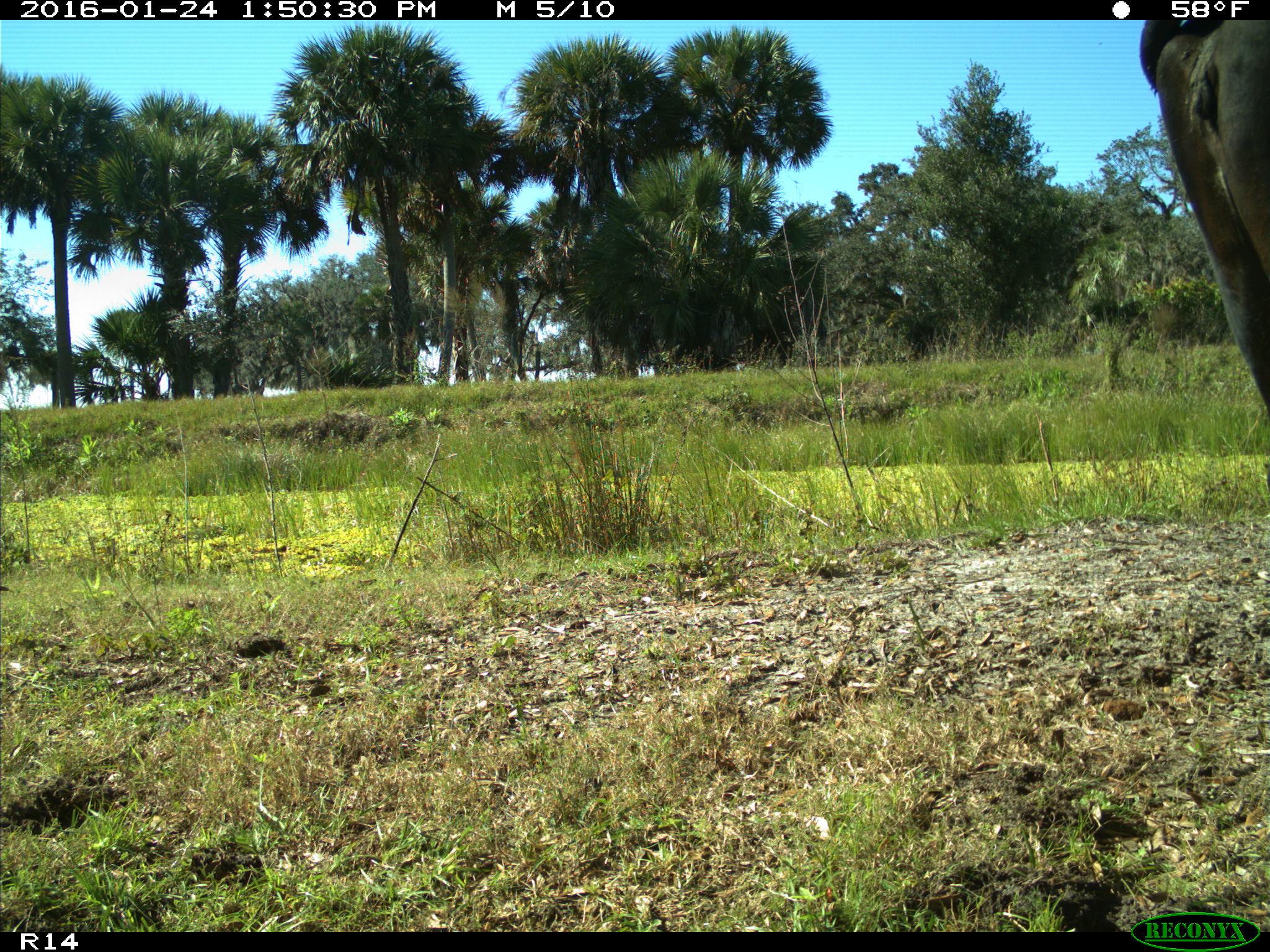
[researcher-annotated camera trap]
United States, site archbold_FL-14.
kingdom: Animalia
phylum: Chordata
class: Mammalia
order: Artiodactyla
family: Bovidae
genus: Bos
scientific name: Bos taurus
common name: domestic cow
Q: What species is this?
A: Bos taurus (domestic cow).